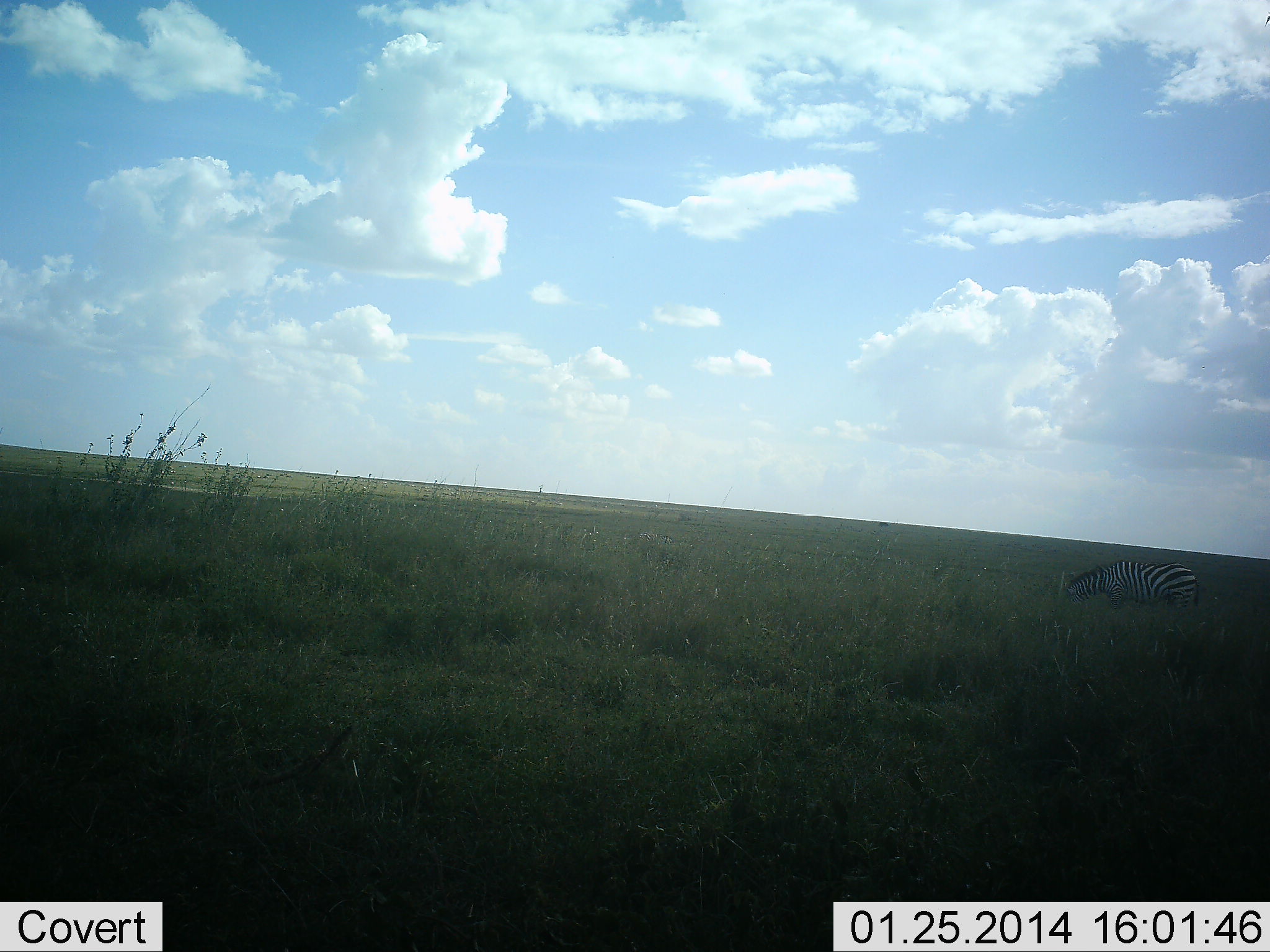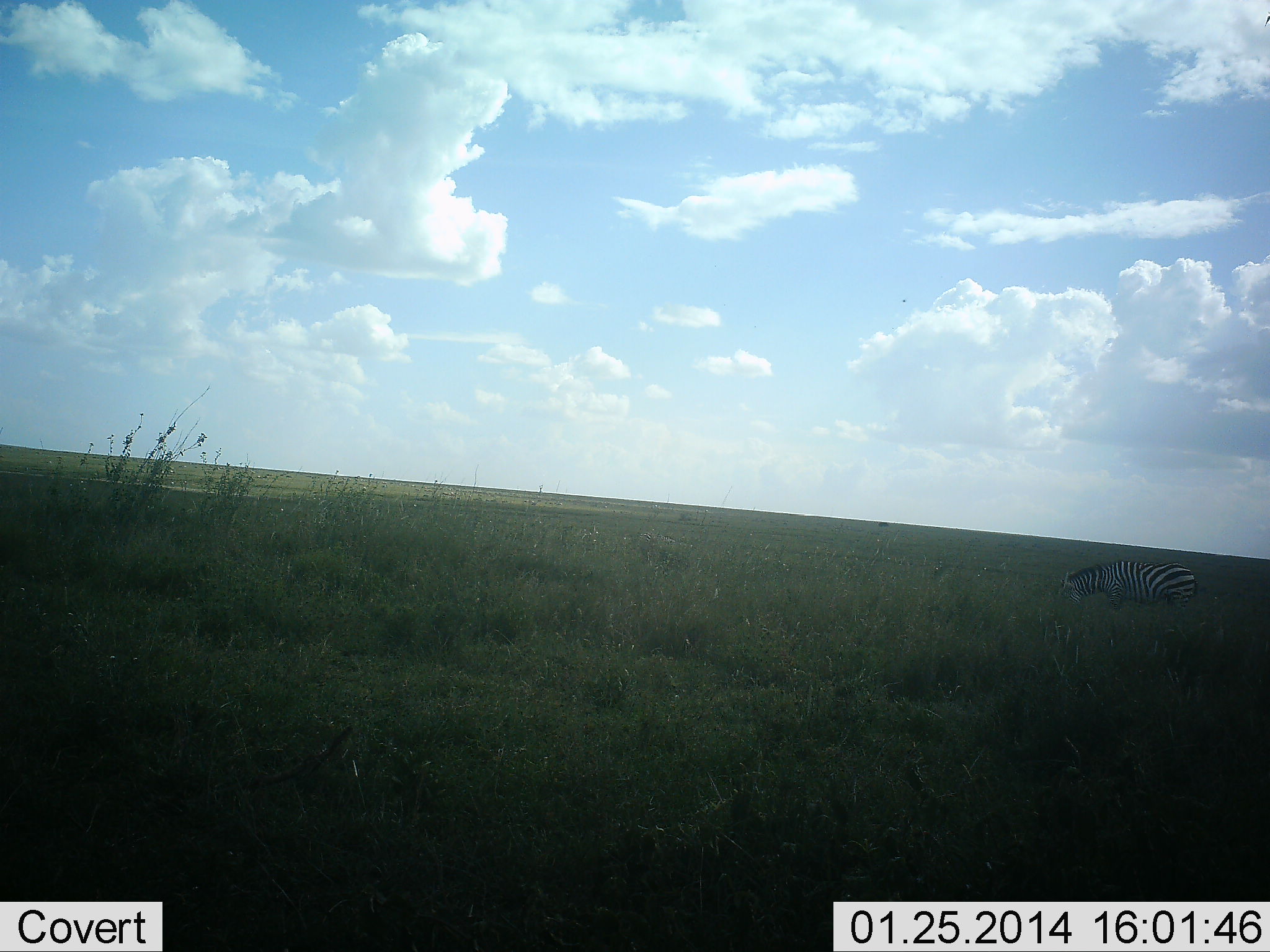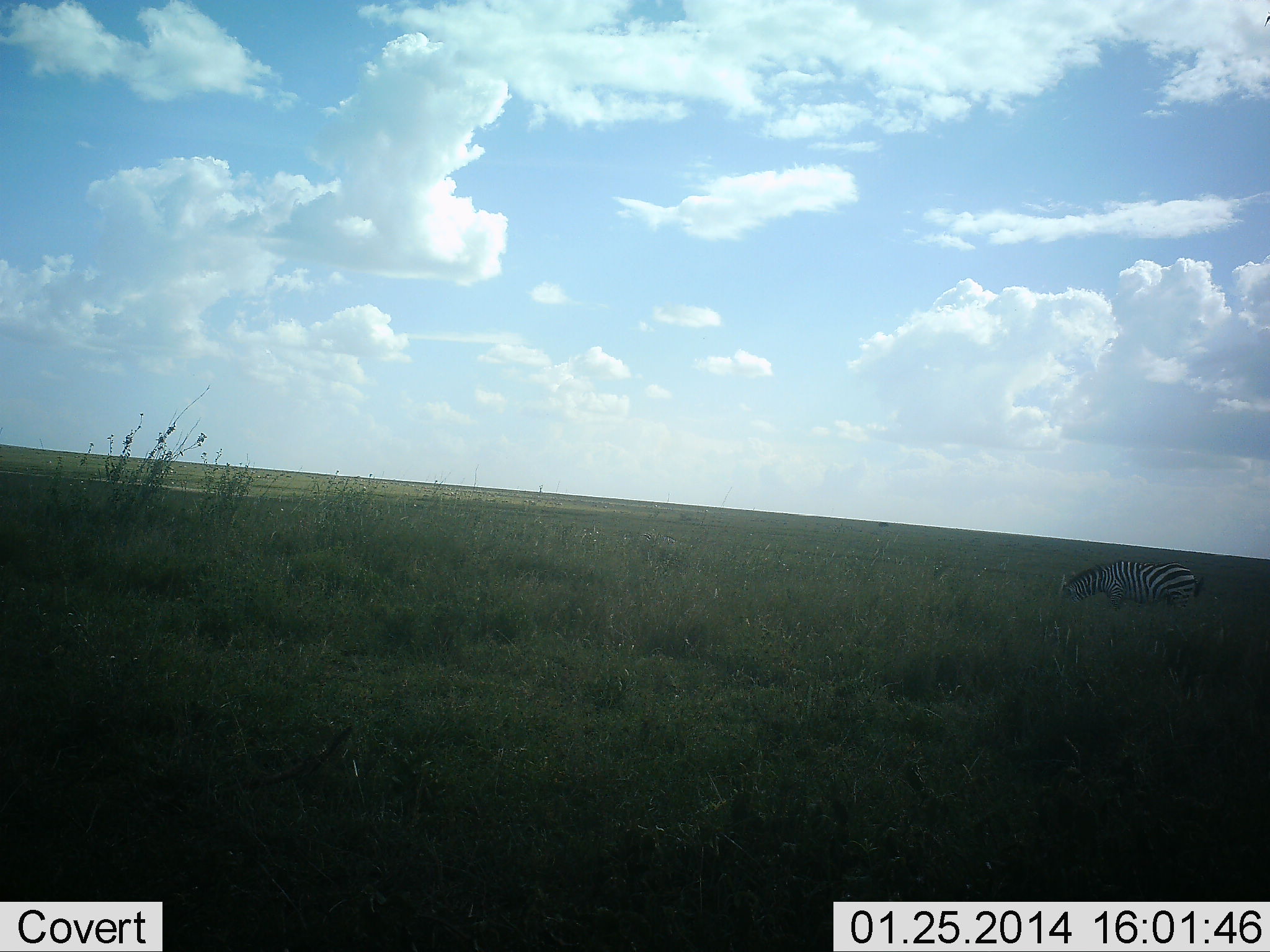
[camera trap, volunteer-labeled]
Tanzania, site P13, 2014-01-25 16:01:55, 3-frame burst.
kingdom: Animalia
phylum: Chordata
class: Mammalia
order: Perissodactyla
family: Equidae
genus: Equus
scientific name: Equus quagga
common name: plains zebra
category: zebra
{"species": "zebra (plains zebra) (Equus quagga)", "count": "1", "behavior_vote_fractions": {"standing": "30%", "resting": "0%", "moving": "0%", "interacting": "0%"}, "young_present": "0%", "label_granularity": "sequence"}